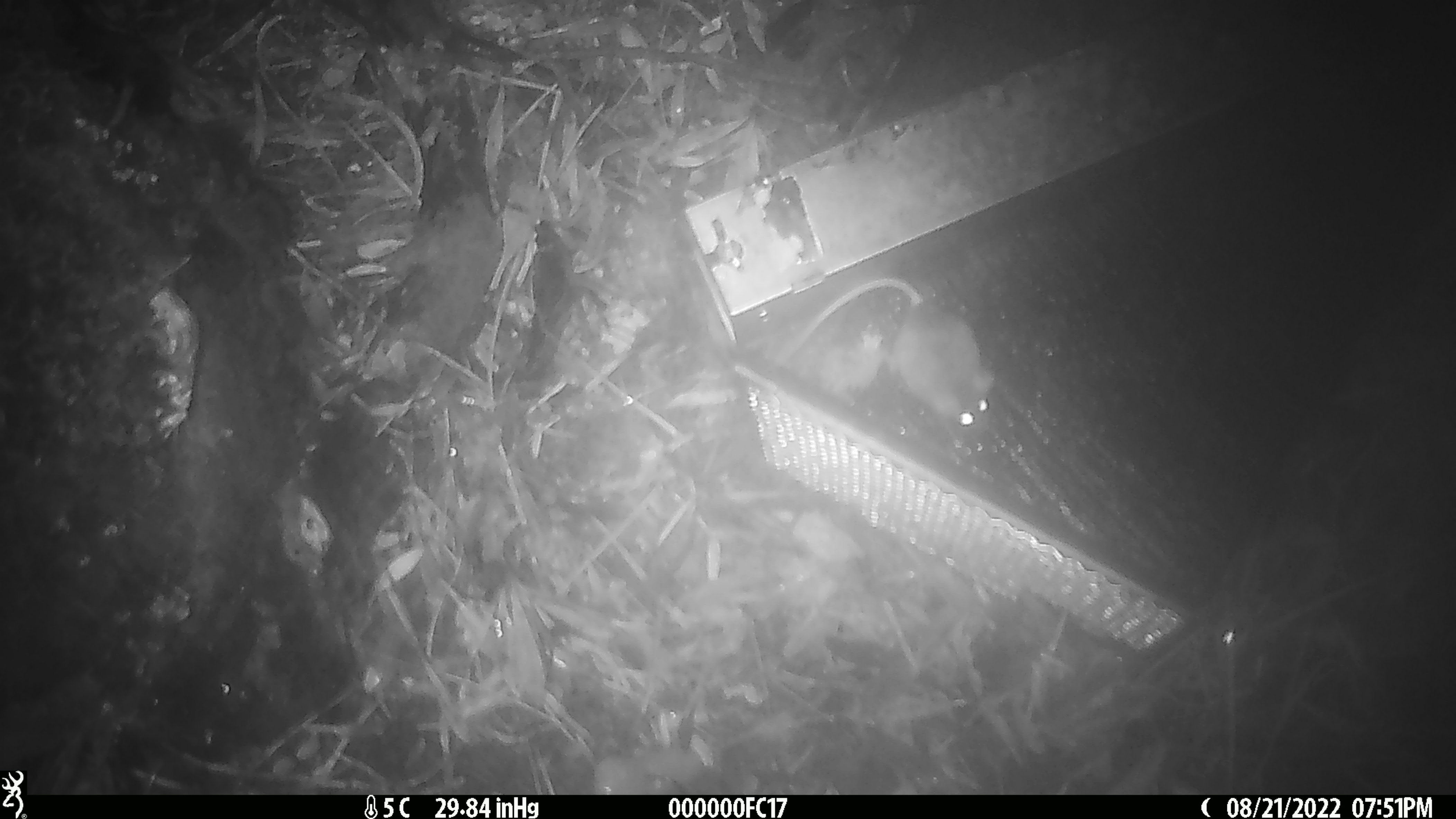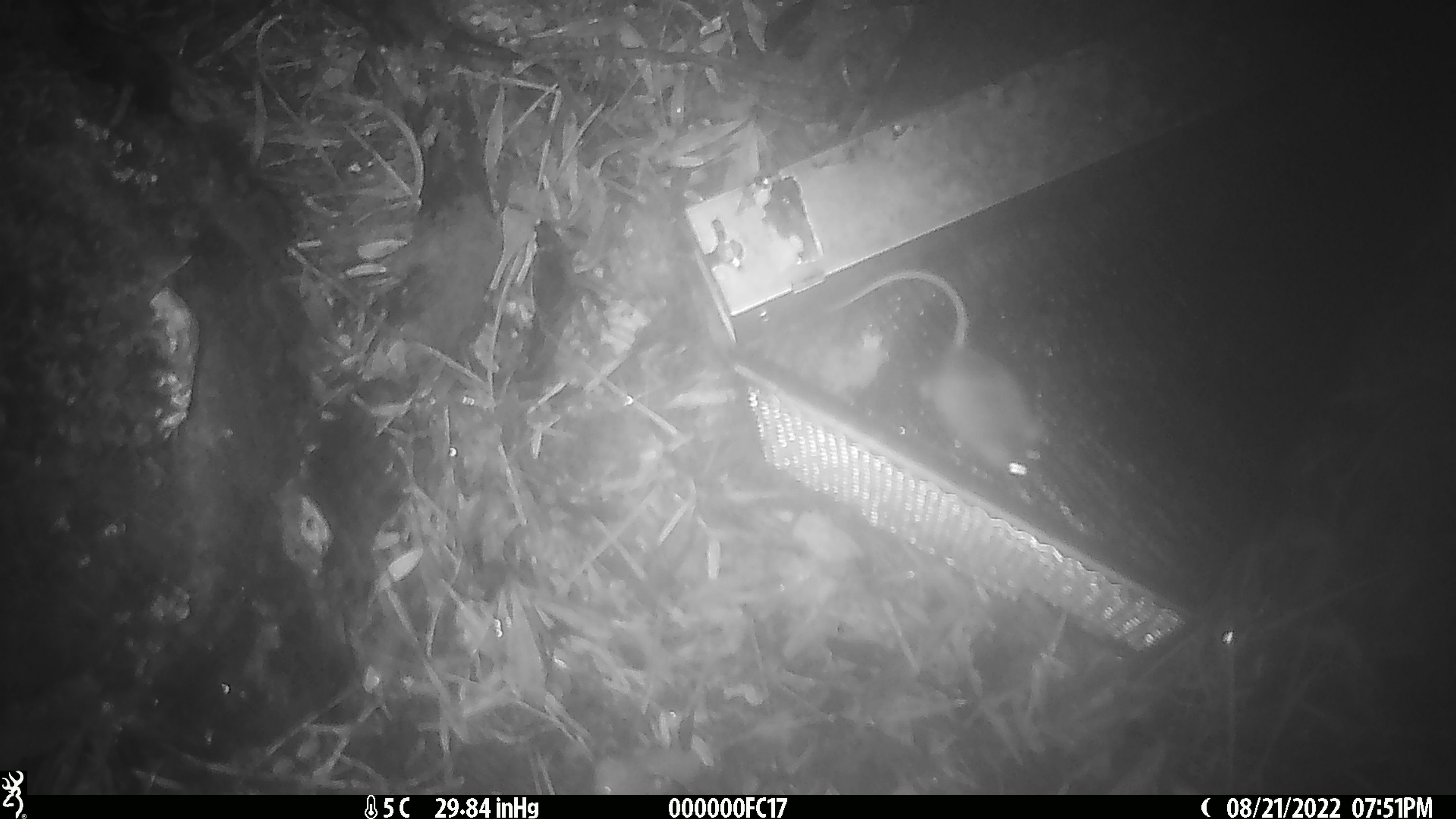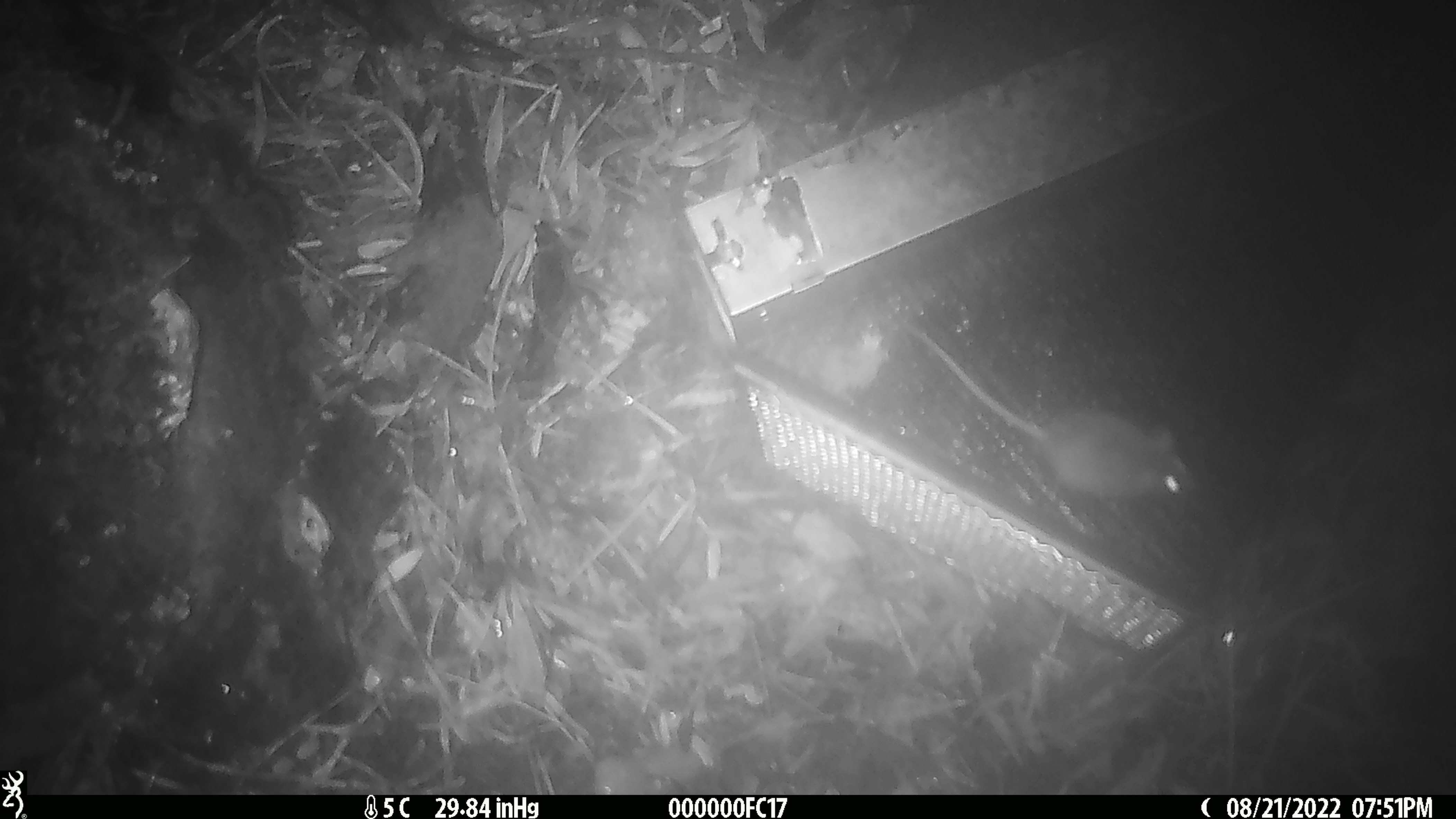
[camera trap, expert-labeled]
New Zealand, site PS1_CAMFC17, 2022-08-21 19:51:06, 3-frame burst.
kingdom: Animalia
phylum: Chordata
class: Mammalia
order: Rodentia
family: Muridae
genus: Mus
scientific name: Mus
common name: mouse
Mouse (Mus).